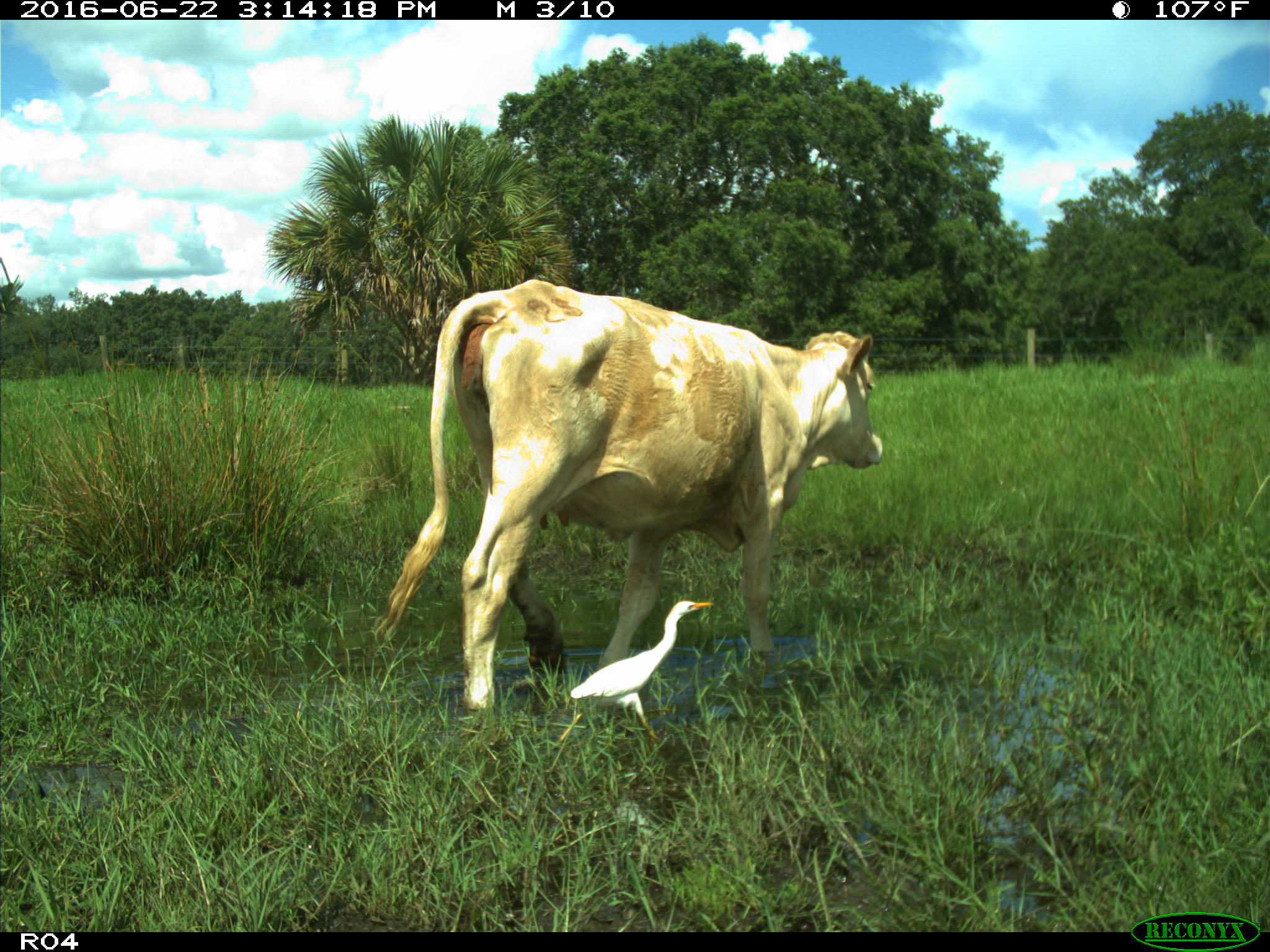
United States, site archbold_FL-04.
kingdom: Animalia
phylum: Chordata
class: Mammalia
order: Artiodactyla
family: Bovidae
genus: Bos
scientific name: Bos taurus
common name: domestic cow